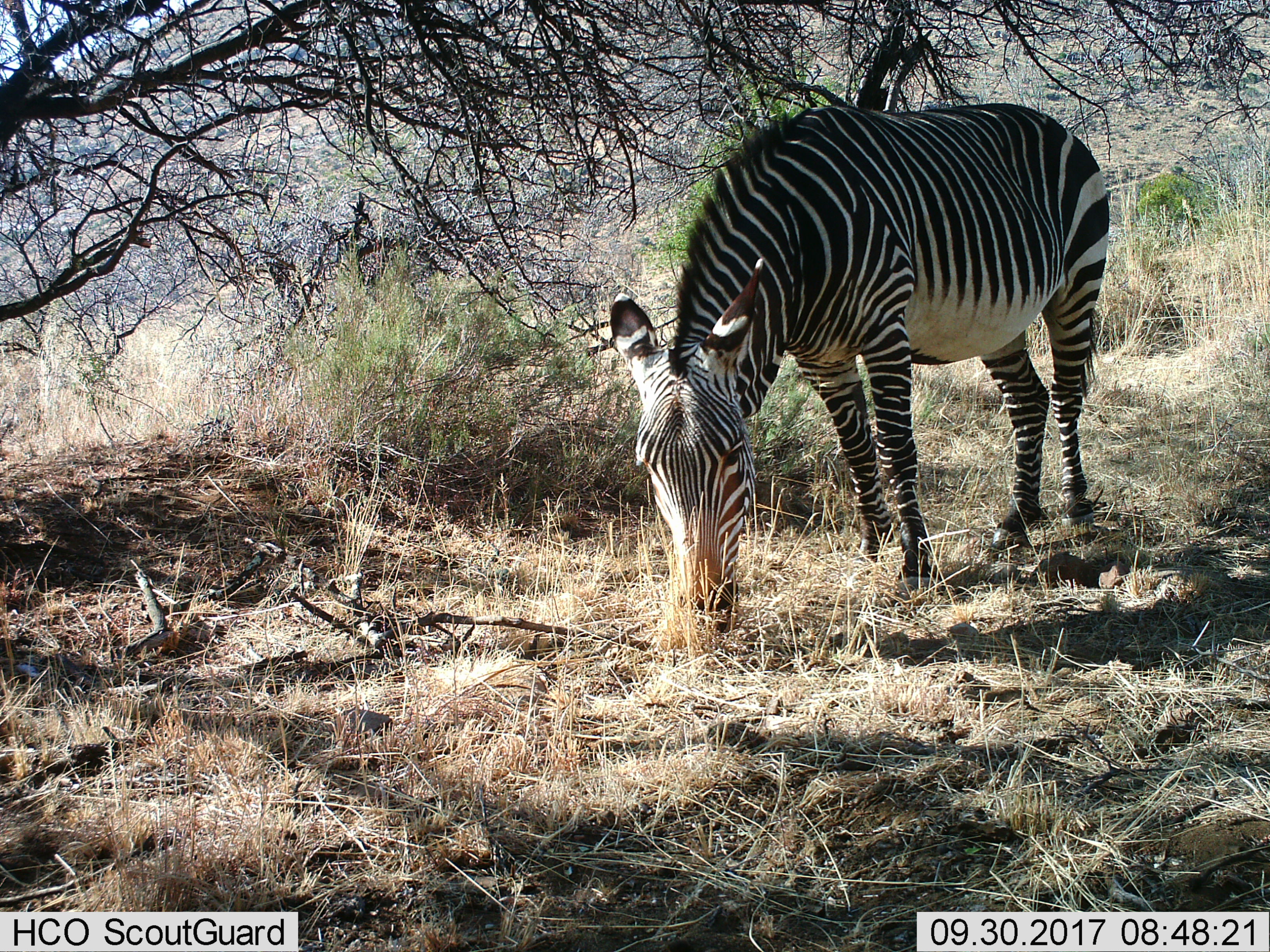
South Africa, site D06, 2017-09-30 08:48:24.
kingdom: Animalia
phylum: Chordata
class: Mammalia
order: Perissodactyla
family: Equidae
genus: Equus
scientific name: Equus zebra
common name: mountain zebra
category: zebramountain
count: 1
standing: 12%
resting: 0%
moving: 0%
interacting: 0%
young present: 0%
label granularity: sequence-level